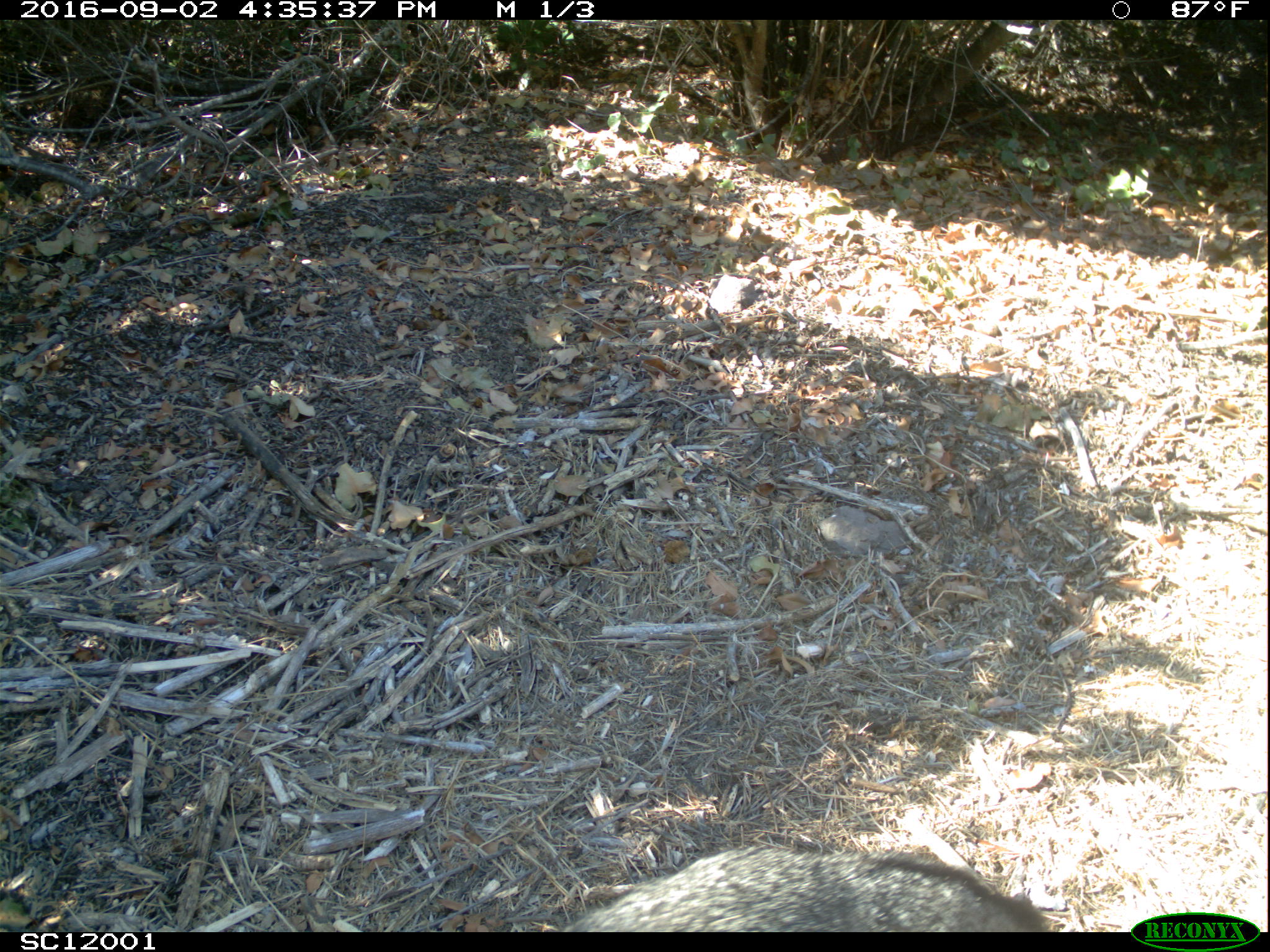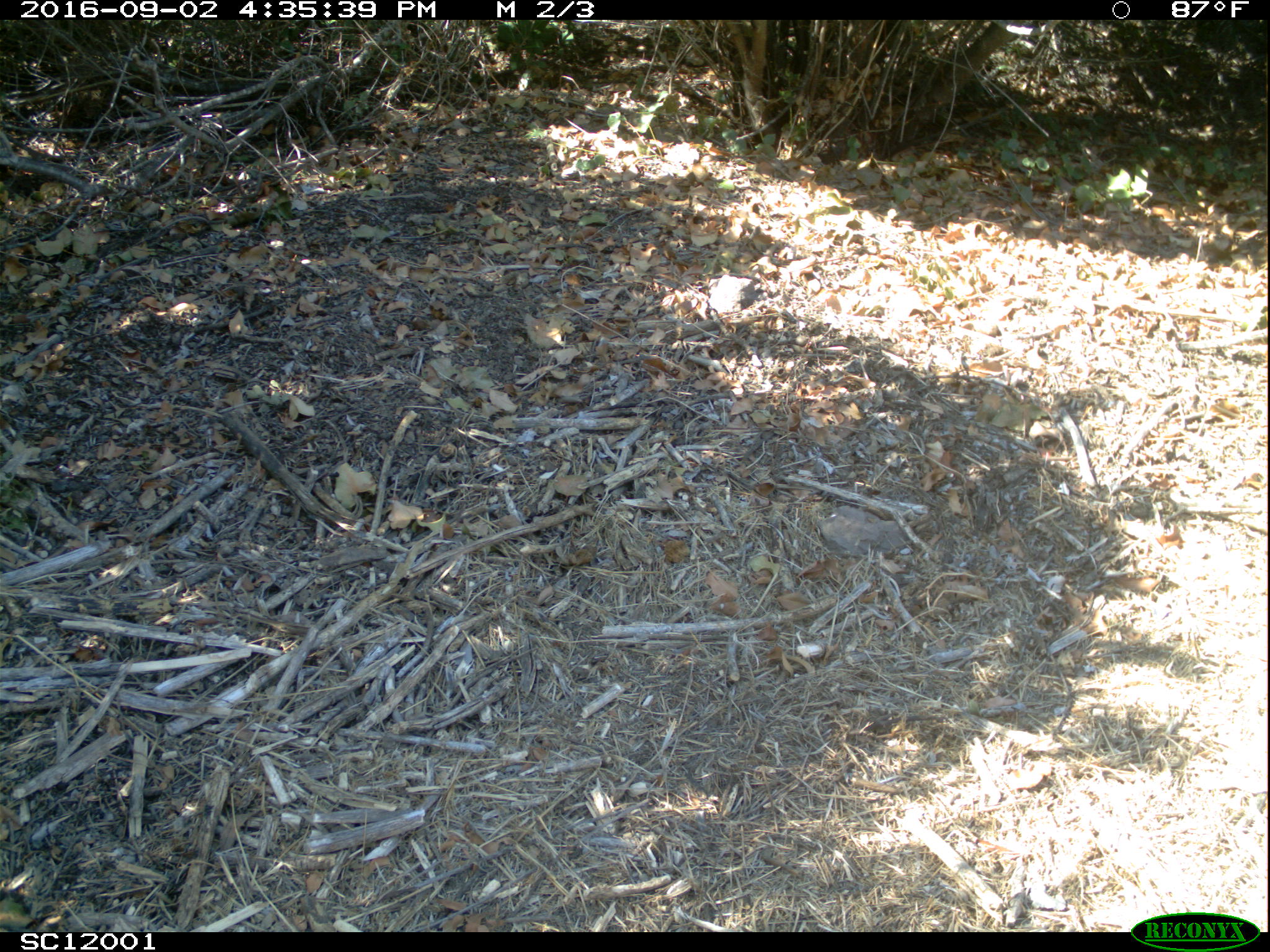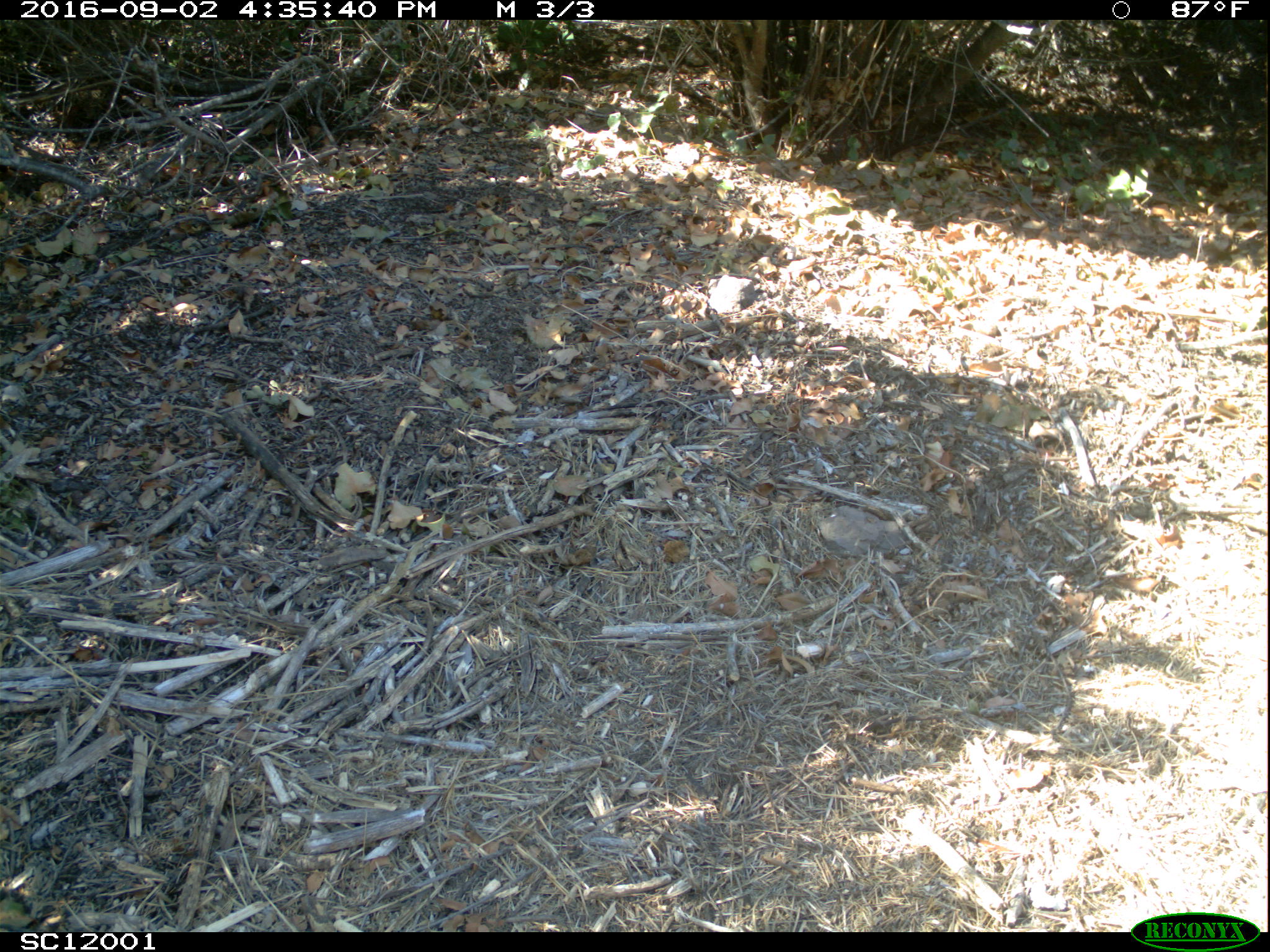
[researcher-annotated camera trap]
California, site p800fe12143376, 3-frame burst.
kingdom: Animalia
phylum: Chordata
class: Mammalia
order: Carnivora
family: Canidae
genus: Urocyon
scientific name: Urocyon littoralis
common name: island fox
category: fox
Fox (island fox) (Urocyon littoralis).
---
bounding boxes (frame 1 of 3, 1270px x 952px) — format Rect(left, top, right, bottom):
fox: Rect(560, 837, 1059, 931)